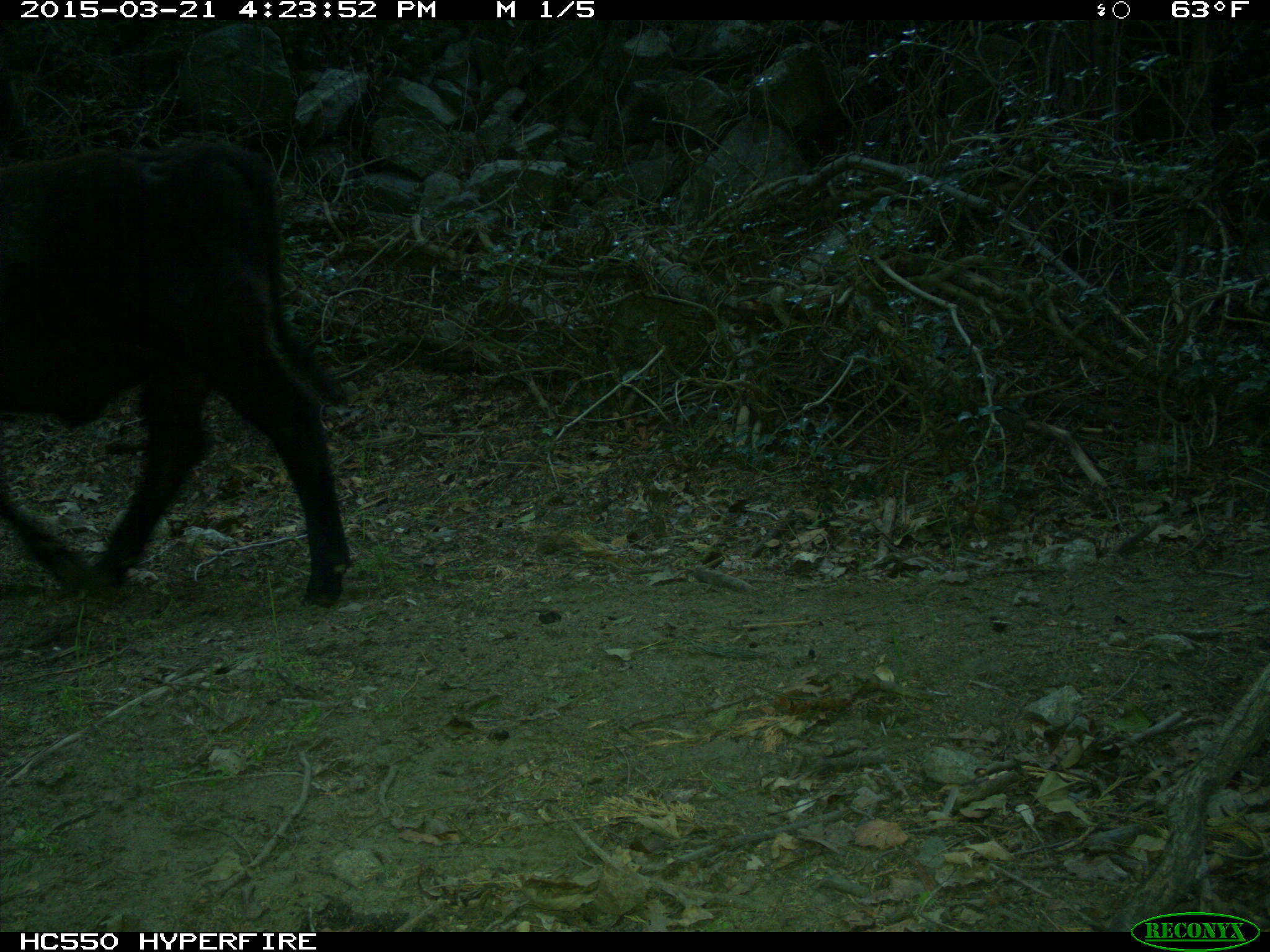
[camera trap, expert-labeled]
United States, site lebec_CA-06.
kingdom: Animalia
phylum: Chordata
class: Mammalia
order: Artiodactyla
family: Bovidae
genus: Bos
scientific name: Bos taurus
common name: domestic cow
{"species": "Bos taurus (domestic cow)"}